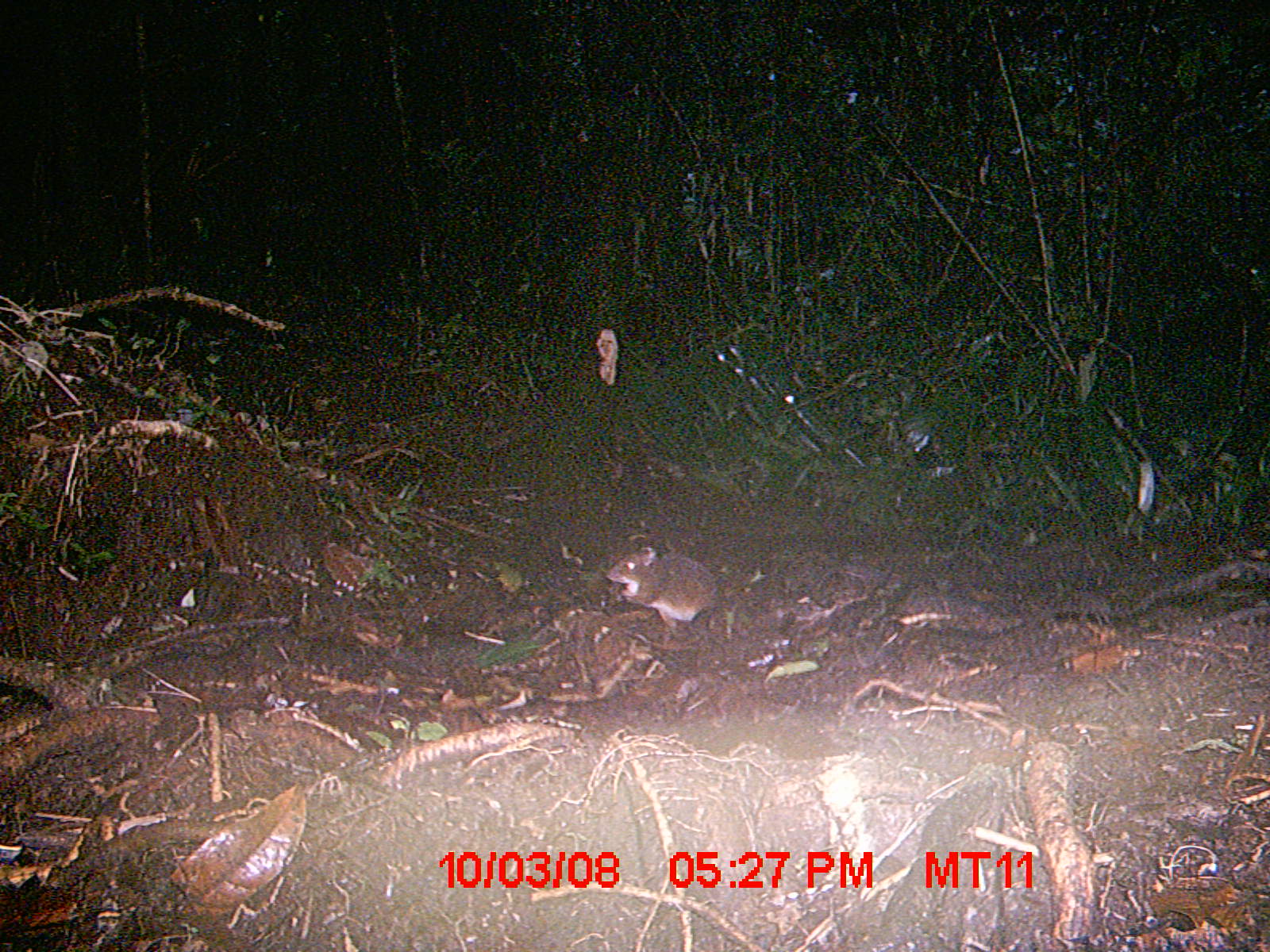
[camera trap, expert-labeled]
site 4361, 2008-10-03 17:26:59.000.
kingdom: Animalia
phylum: Chordata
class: Mammalia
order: Rodentia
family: Nesomyidae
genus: Nesomys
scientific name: Nesomys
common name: nesomys rodents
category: nesomys sp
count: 1